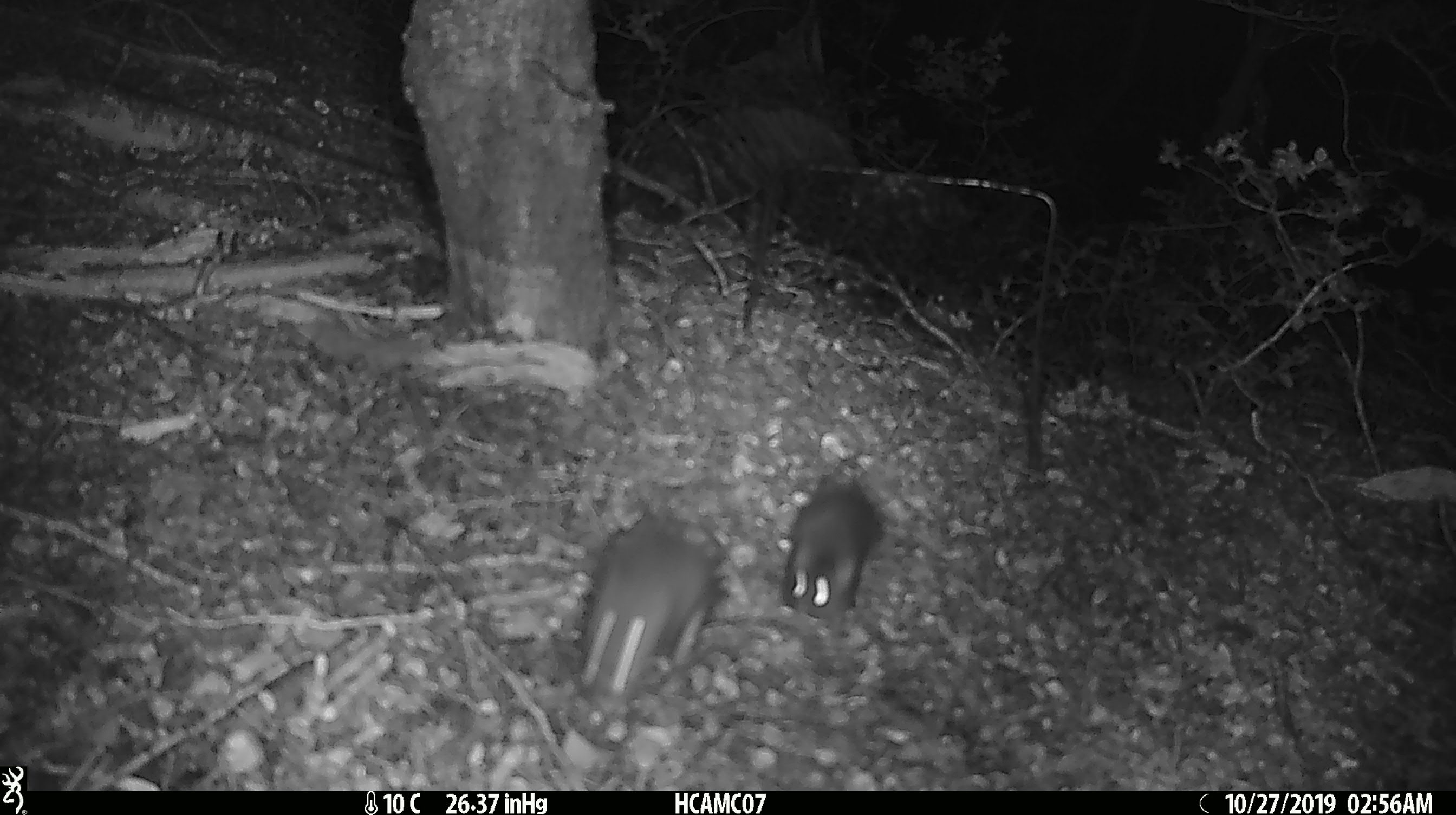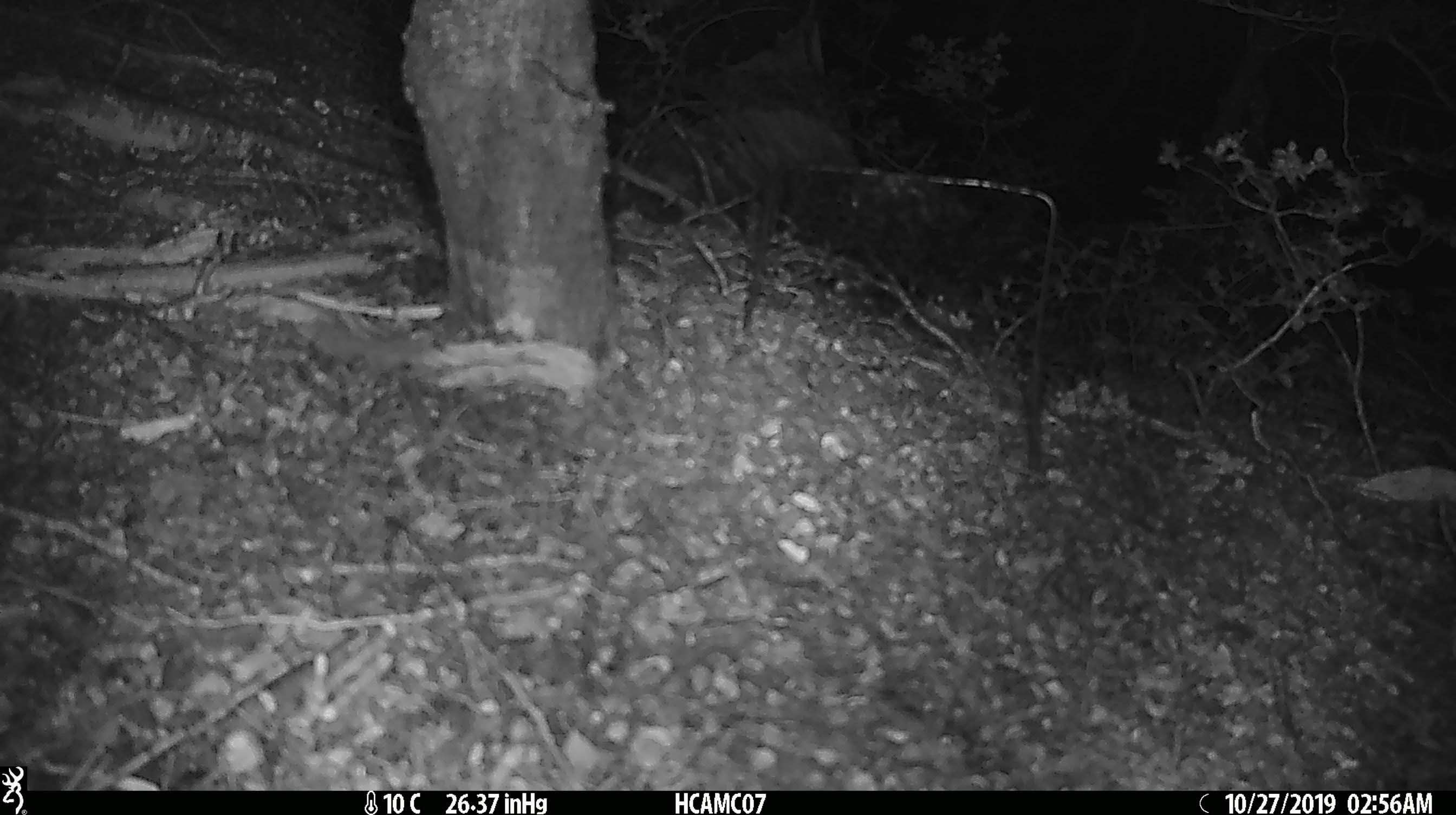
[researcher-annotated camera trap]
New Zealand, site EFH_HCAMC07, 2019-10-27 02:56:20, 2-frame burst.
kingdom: Animalia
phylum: Chordata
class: Mammalia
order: Rodentia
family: Muridae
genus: Mus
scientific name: Mus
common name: mouse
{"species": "mouse (Mus)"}